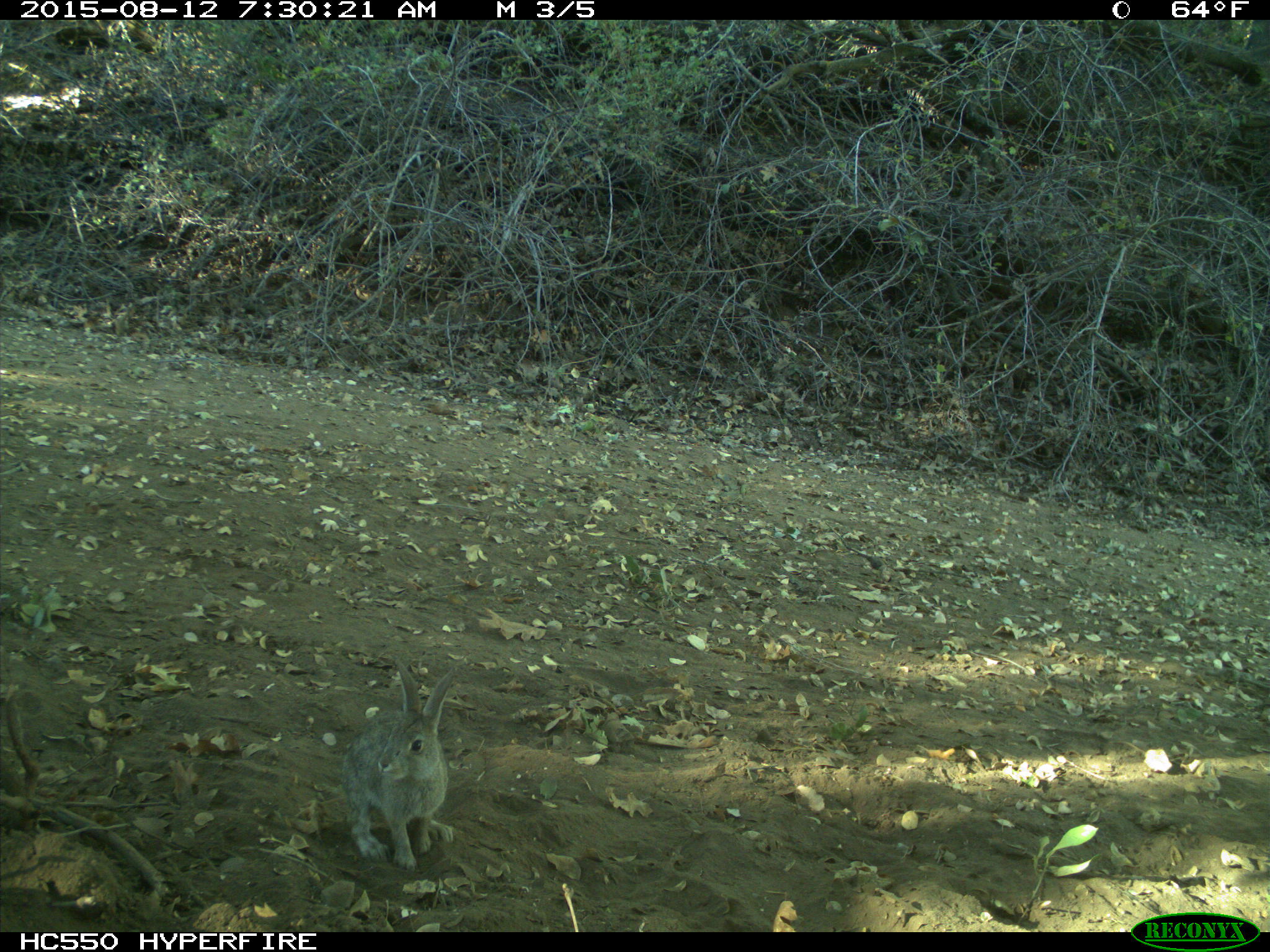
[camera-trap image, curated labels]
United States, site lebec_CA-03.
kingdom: Animalia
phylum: Chordata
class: Mammalia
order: Lagomorpha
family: Leporidae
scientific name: Leporidae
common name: rabbits and hares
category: unidentified rabbit